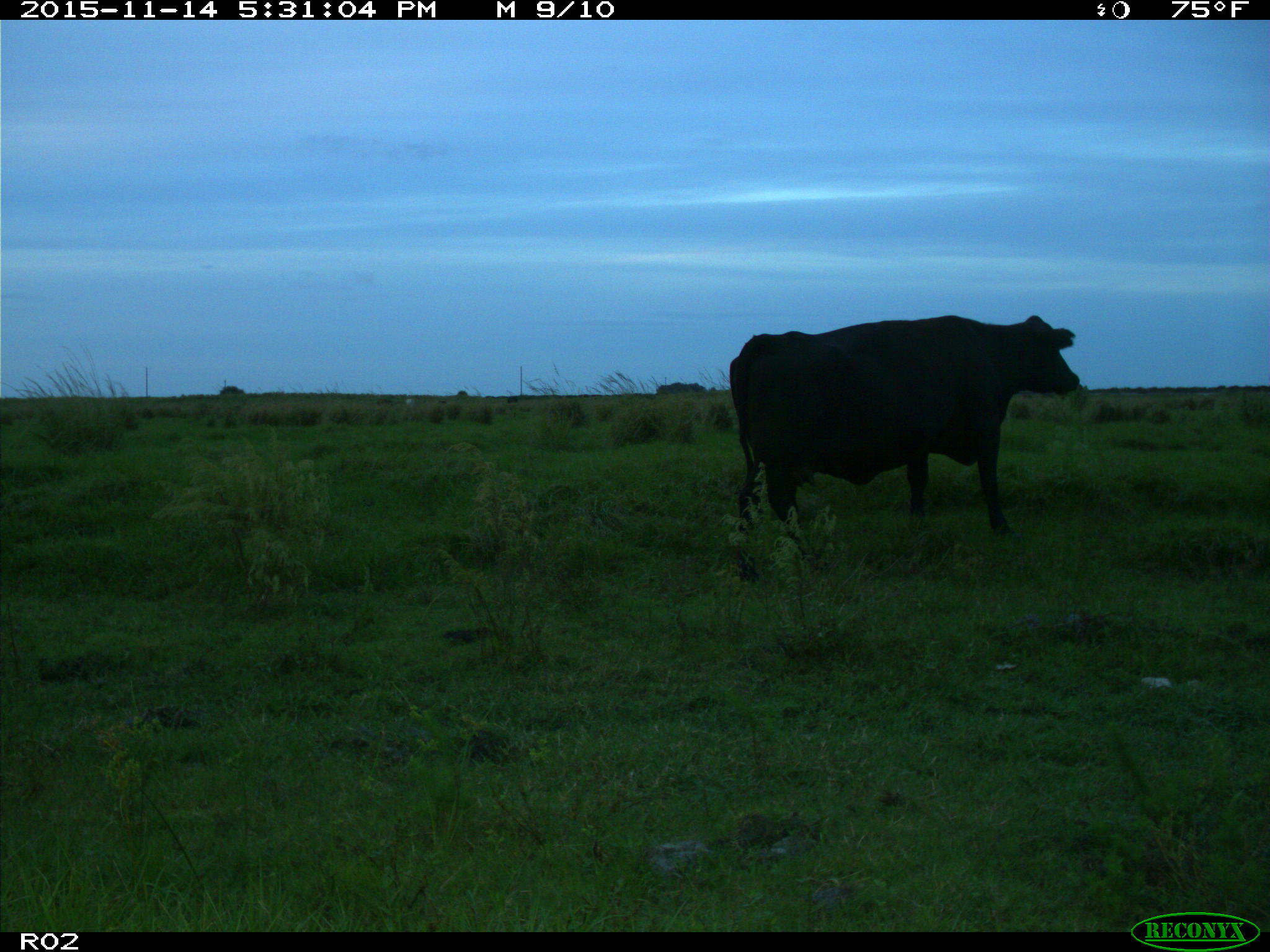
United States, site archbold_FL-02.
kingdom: Animalia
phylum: Chordata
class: Mammalia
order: Artiodactyla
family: Bovidae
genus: Bos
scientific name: Bos taurus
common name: domestic cow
Bos taurus (domestic cow).